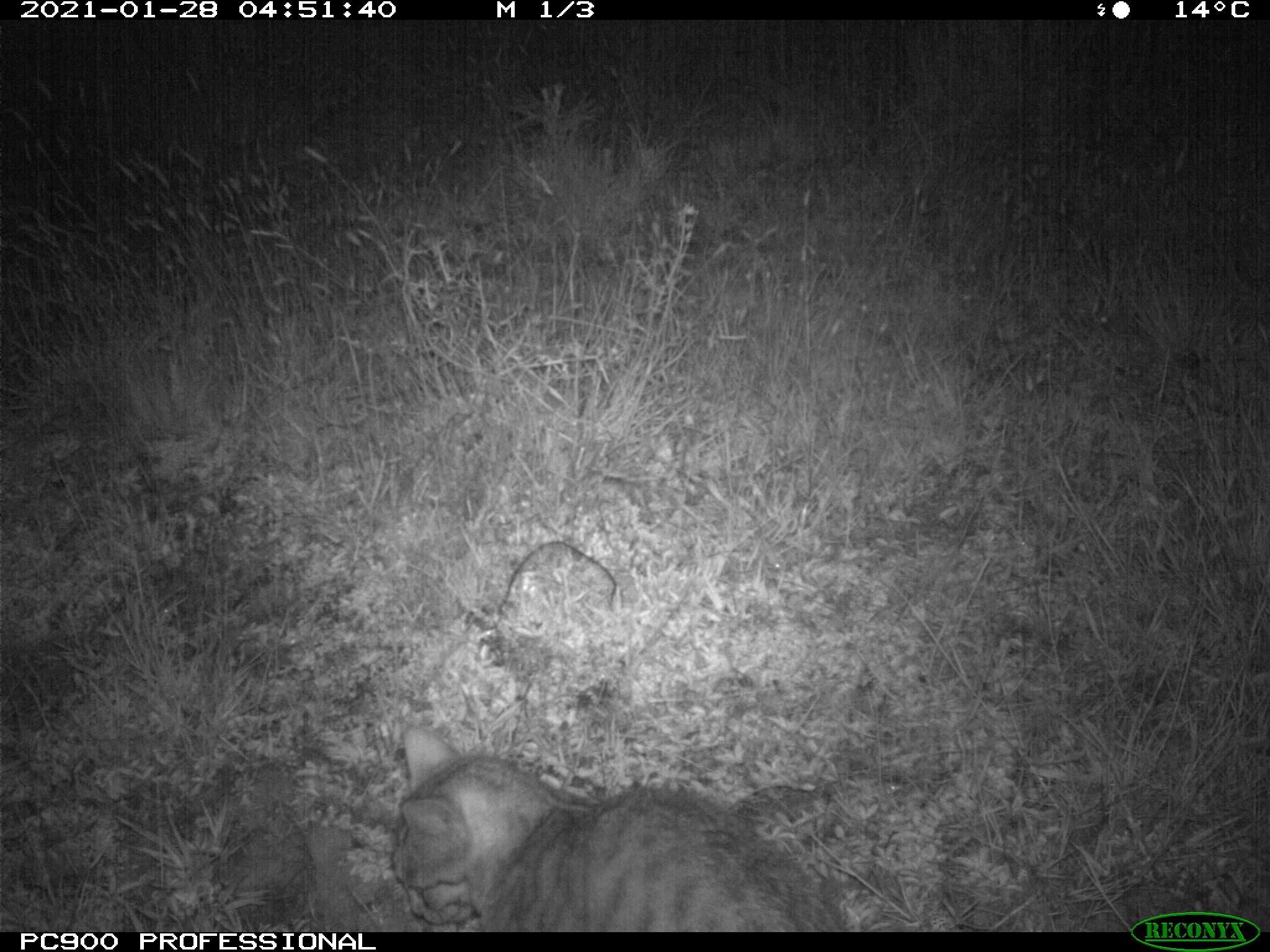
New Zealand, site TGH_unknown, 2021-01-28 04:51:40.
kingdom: Animalia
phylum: Chordata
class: Mammalia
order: Carnivora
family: Felidae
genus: Felis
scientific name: Felis catus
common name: domestic cat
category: cat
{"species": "cat (domestic cat) (Felis catus)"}